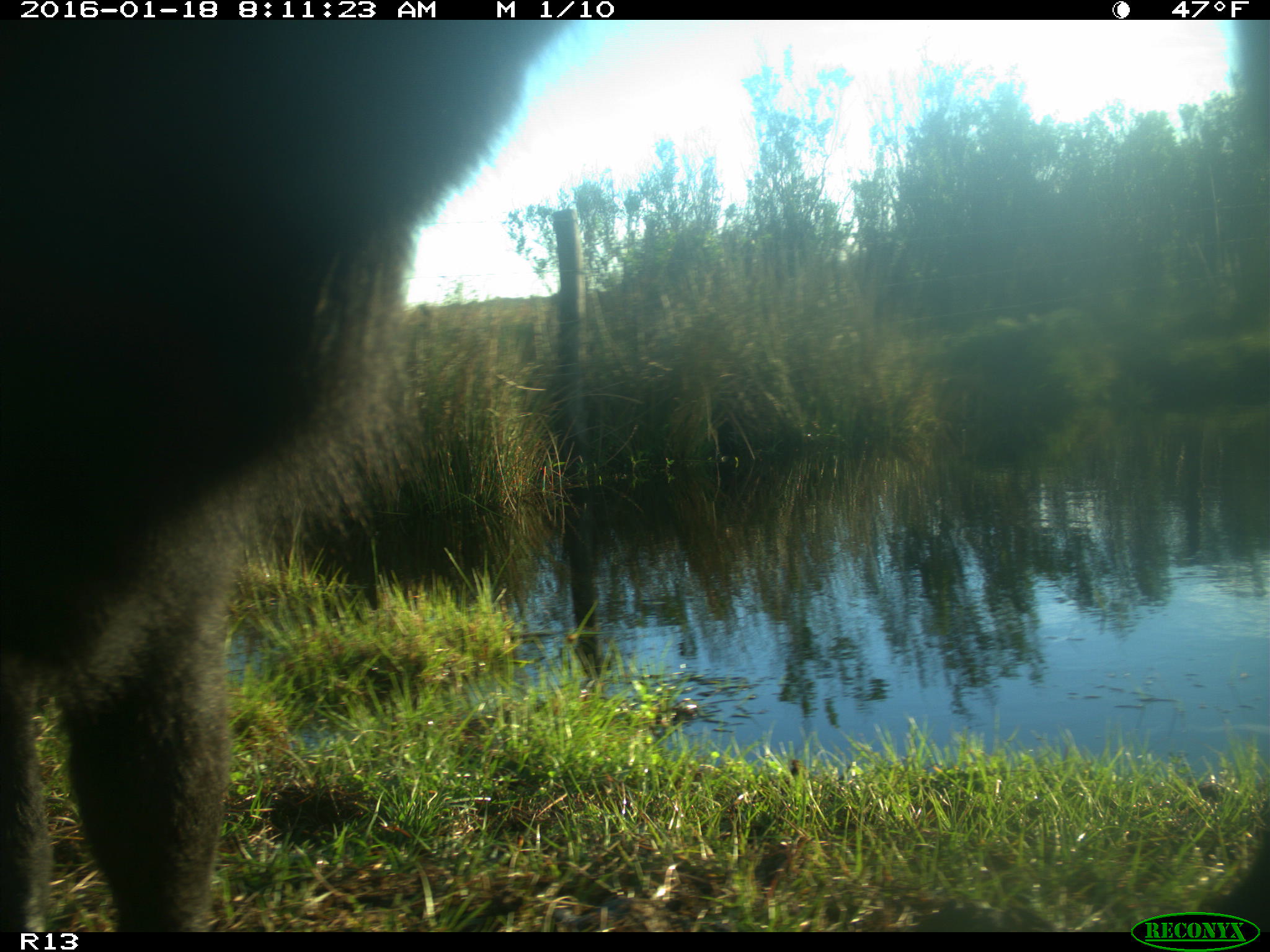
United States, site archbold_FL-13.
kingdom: Animalia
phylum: Chordata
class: Mammalia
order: Artiodactyla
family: Bovidae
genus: Bos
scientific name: Bos taurus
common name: domestic cow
Bos taurus (domestic cow).